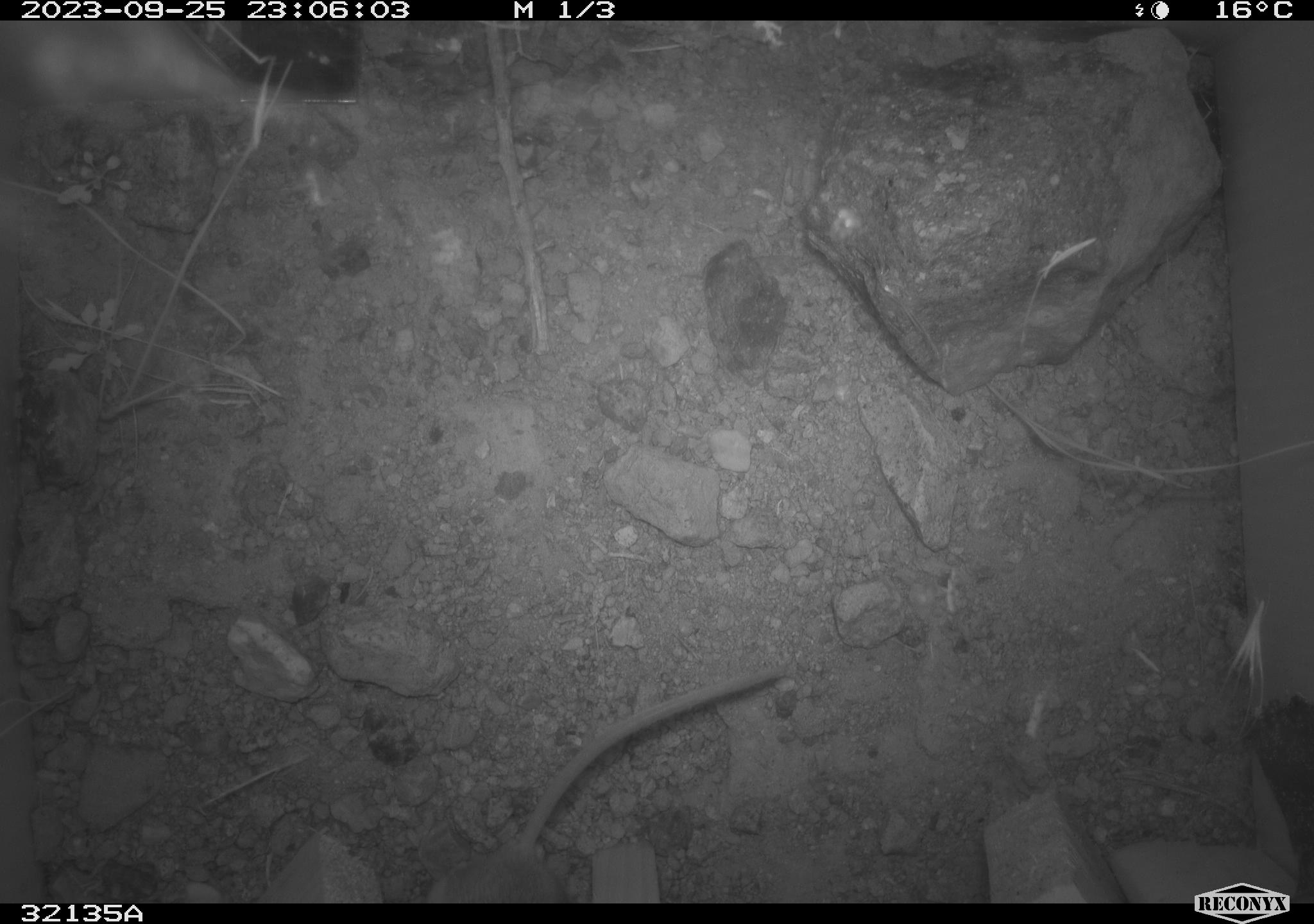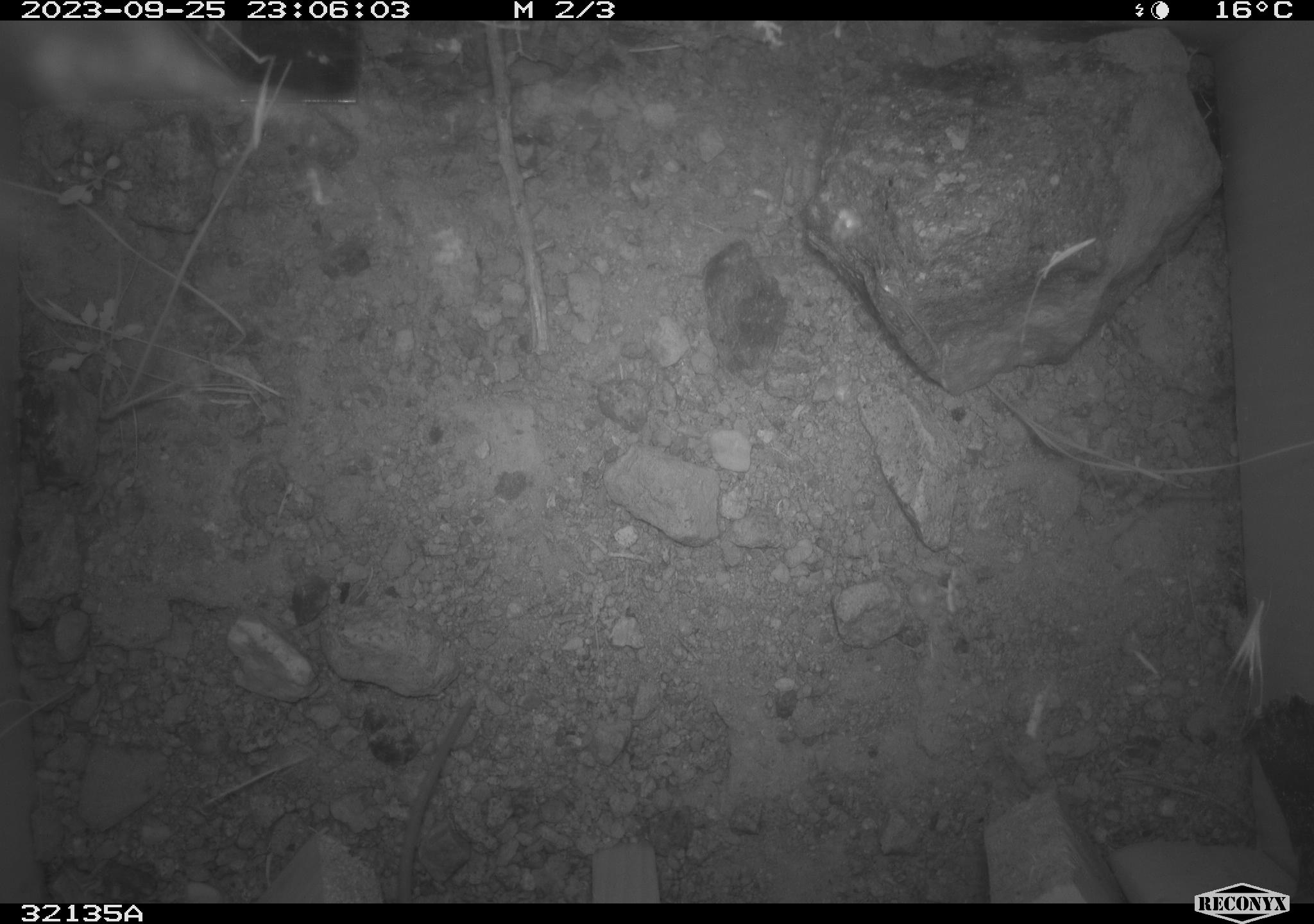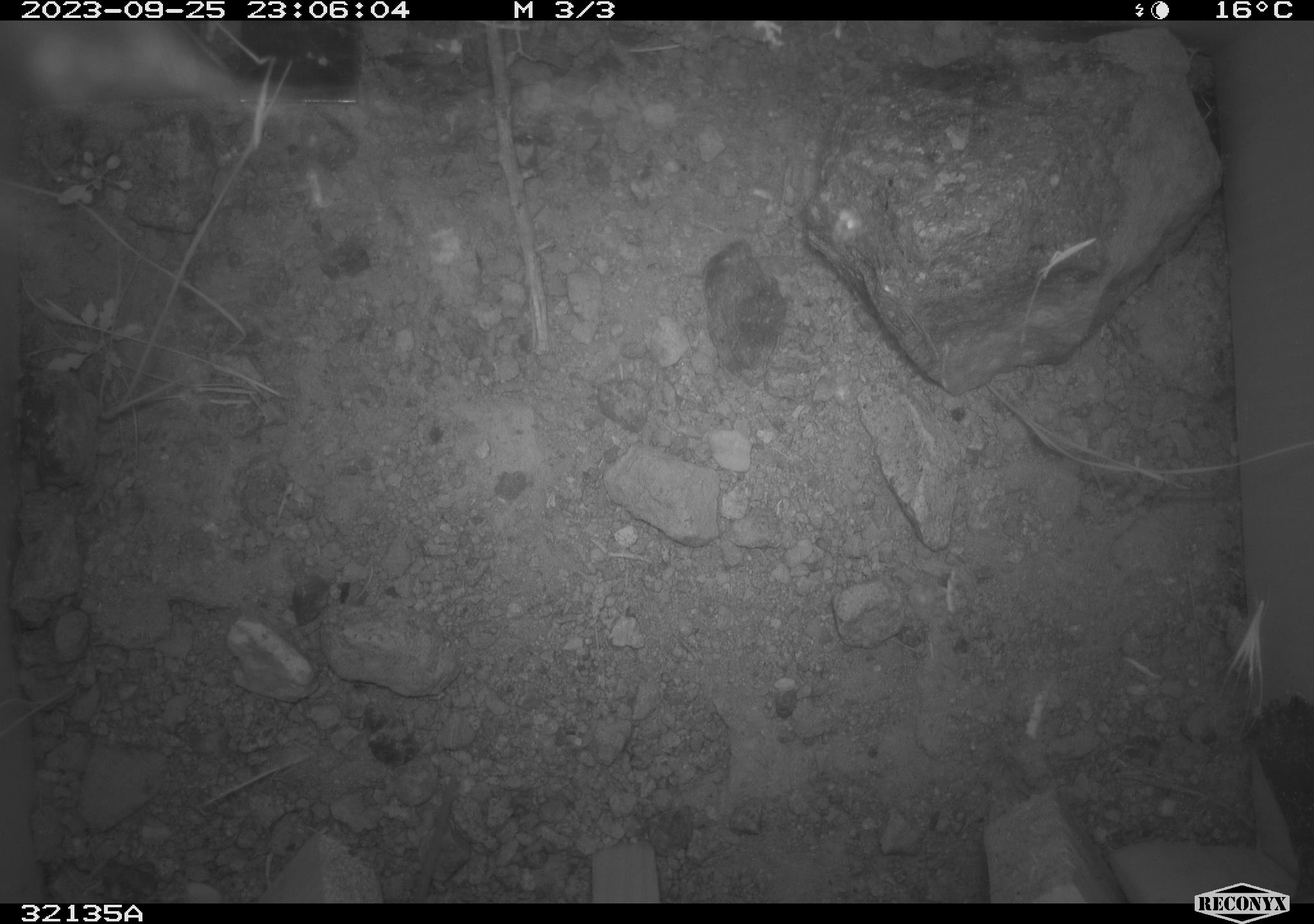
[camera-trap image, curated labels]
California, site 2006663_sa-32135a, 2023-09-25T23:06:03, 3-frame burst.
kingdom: Animalia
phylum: Chordata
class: Mammalia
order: Rodentia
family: Heteromyidae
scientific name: Heteromyidae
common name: kangaroo rats and pocket mice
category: heteromyidae family